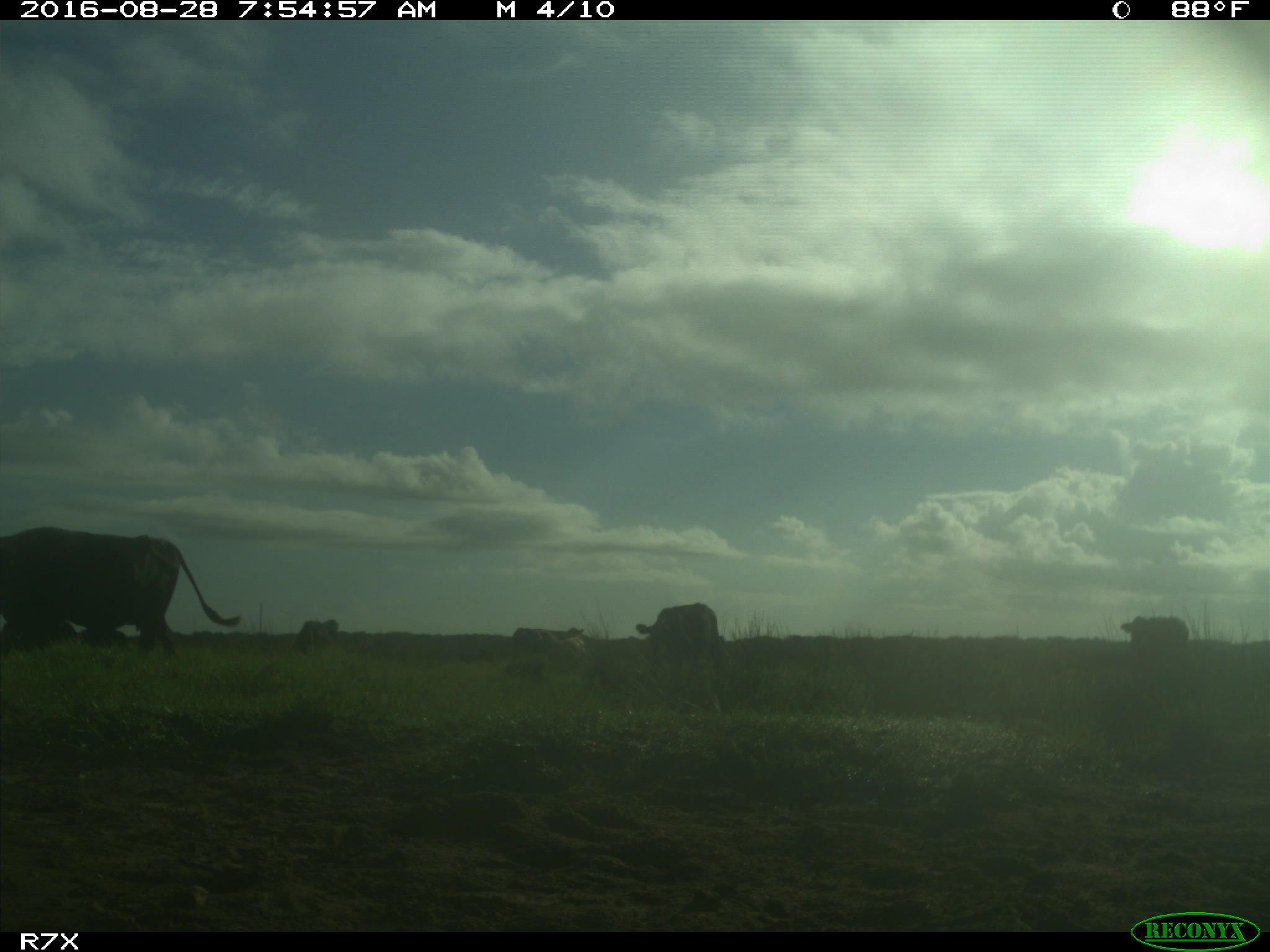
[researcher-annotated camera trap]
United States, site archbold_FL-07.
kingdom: Animalia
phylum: Chordata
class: Mammalia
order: Artiodactyla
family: Bovidae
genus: Bos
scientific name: Bos taurus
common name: domestic cow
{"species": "Bos taurus (domestic cow)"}